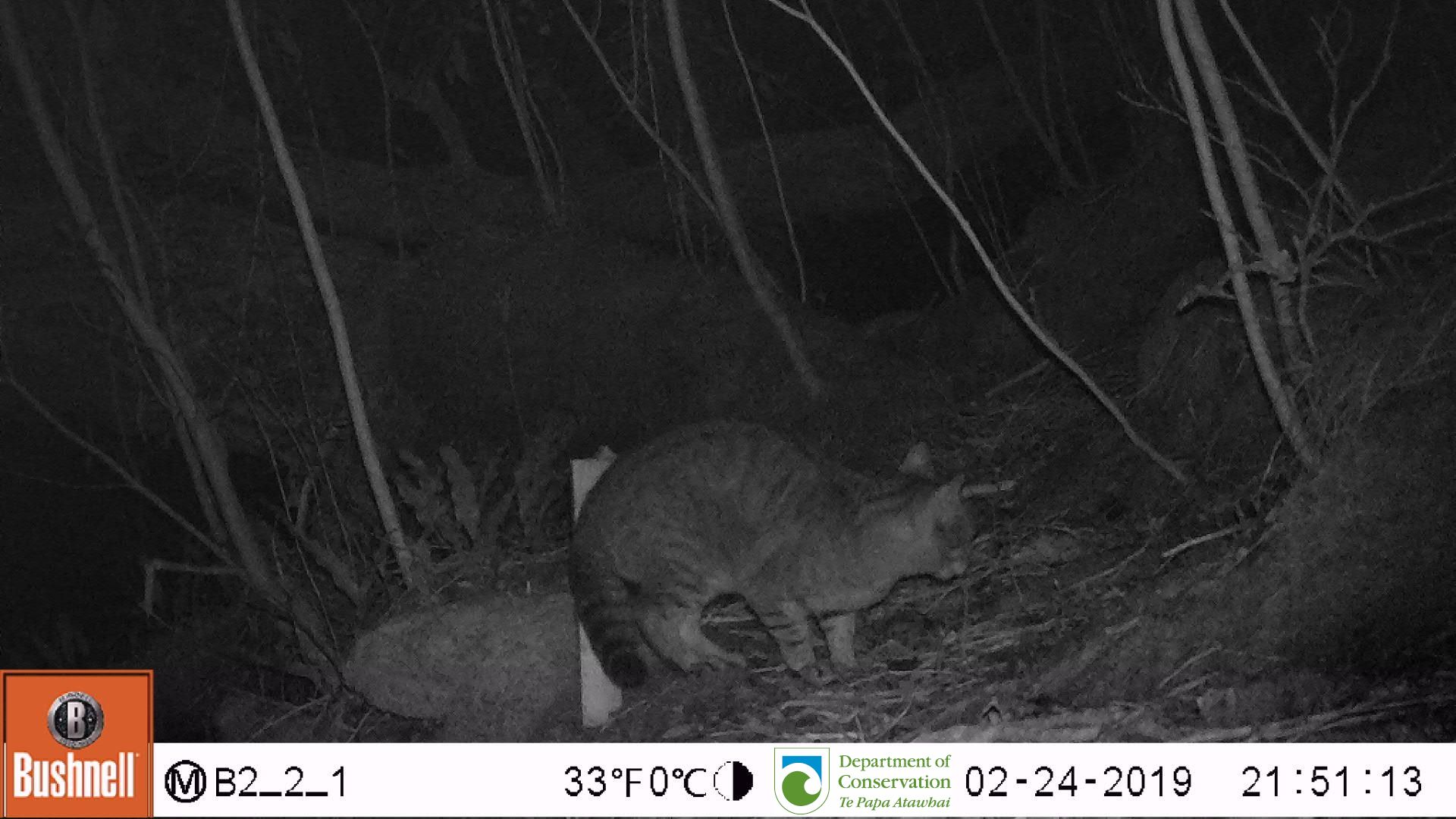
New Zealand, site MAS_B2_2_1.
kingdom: Animalia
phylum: Chordata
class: Mammalia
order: Carnivora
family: Felidae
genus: Felis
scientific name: Felis catus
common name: domestic cat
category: cat